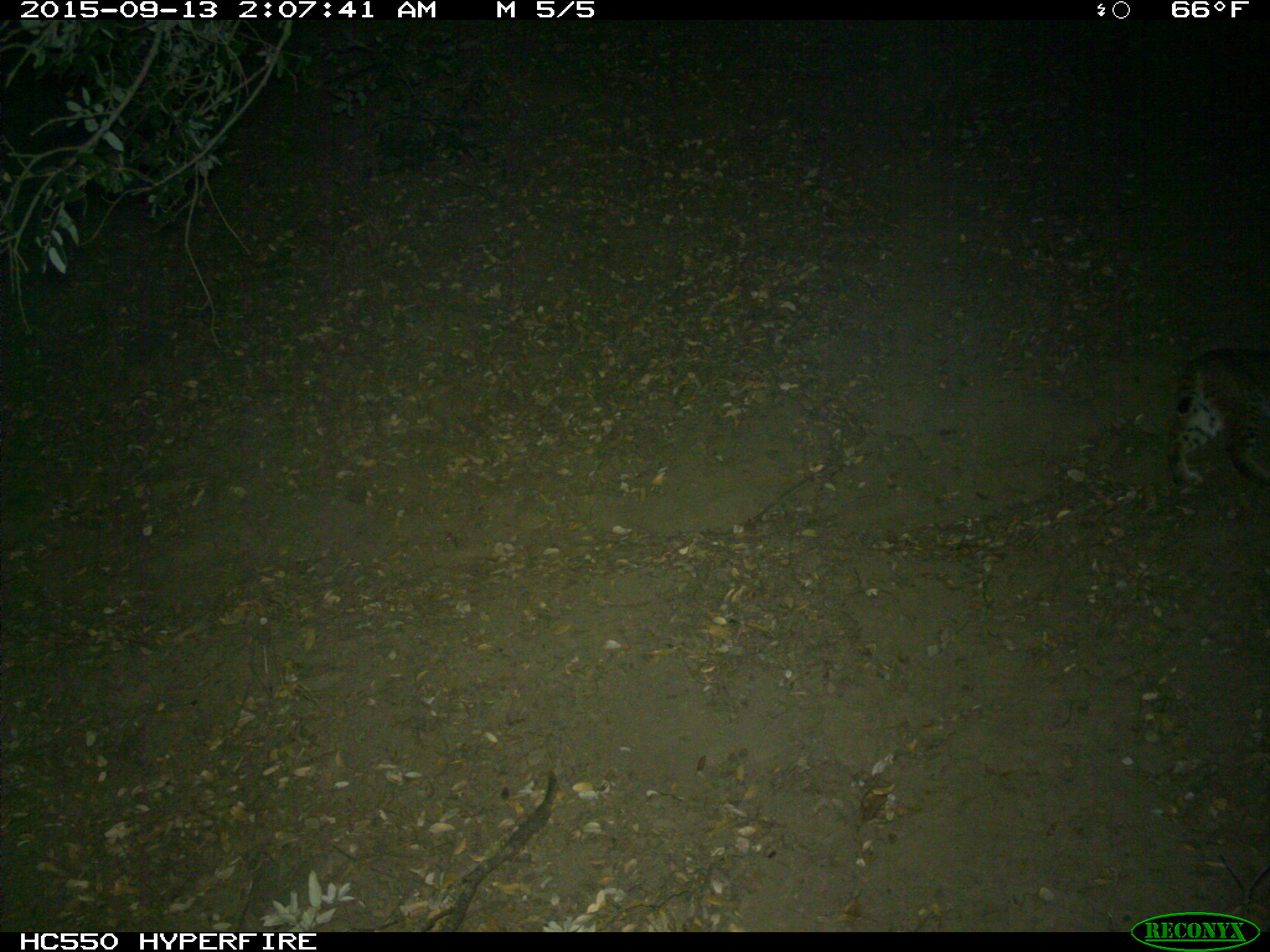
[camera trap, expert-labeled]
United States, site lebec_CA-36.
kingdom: Animalia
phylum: Chordata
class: Mammalia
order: Carnivora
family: Felidae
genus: Lynx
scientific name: Lynx rufus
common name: bobcat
Lynx rufus (bobcat).